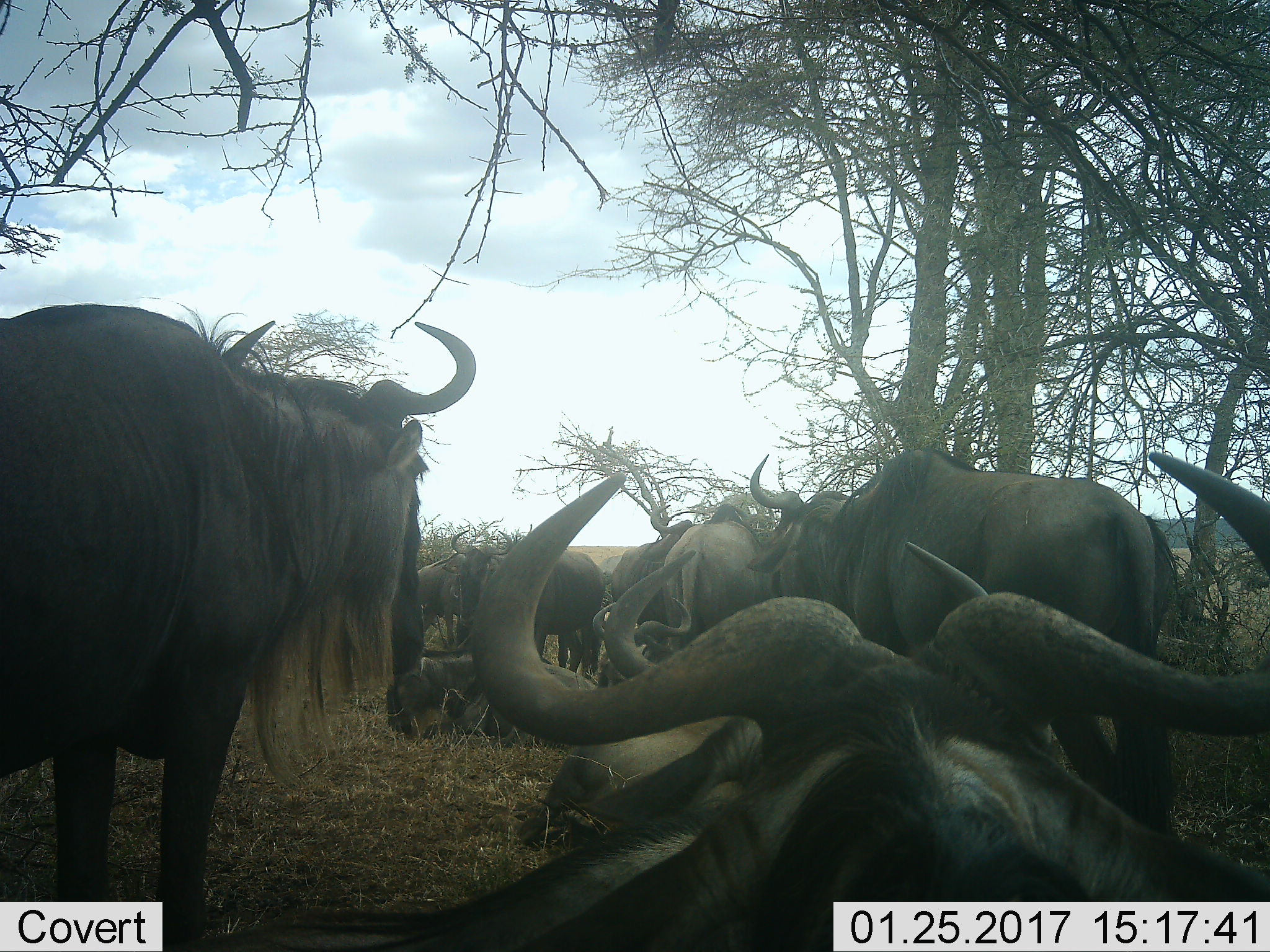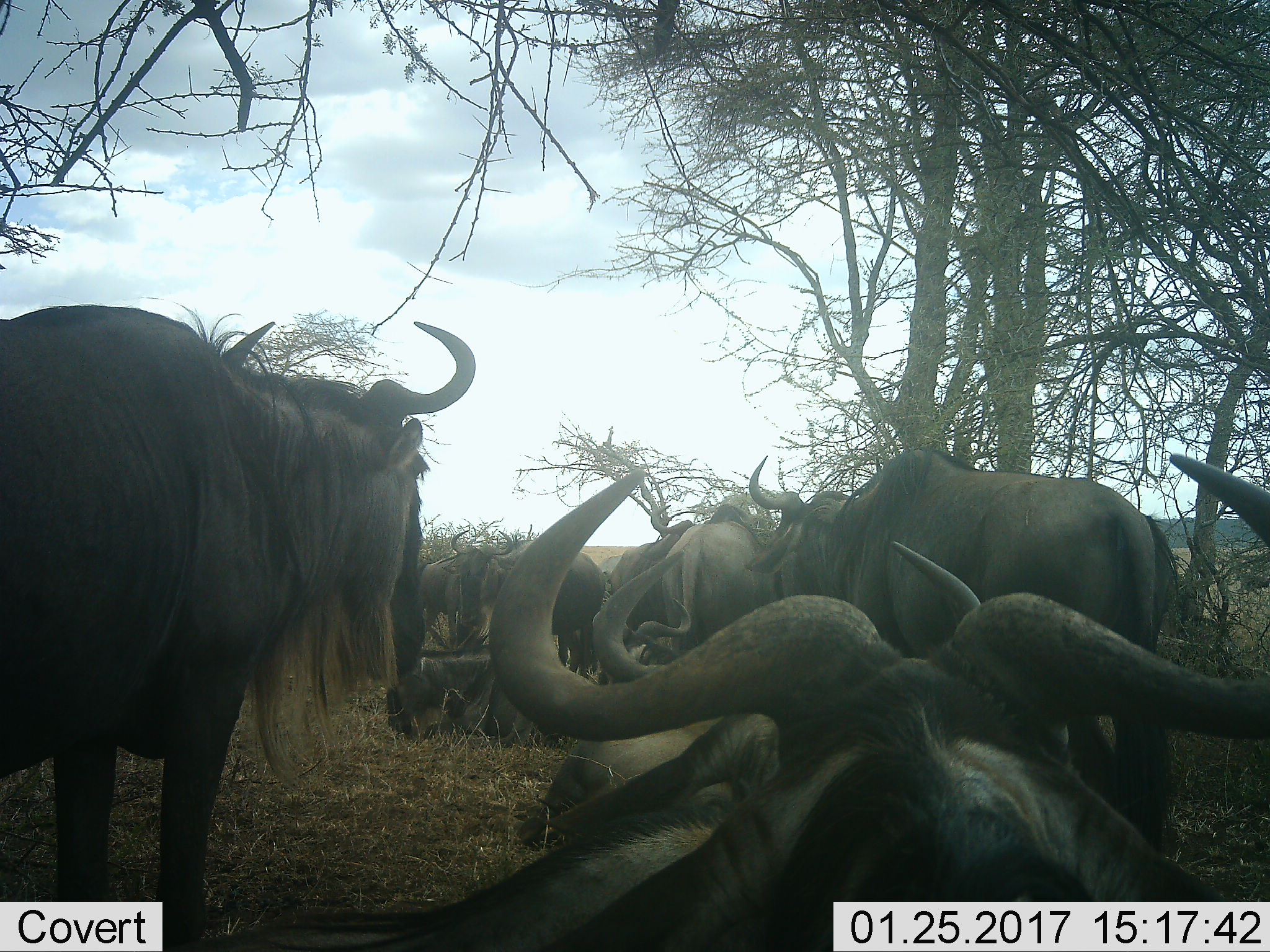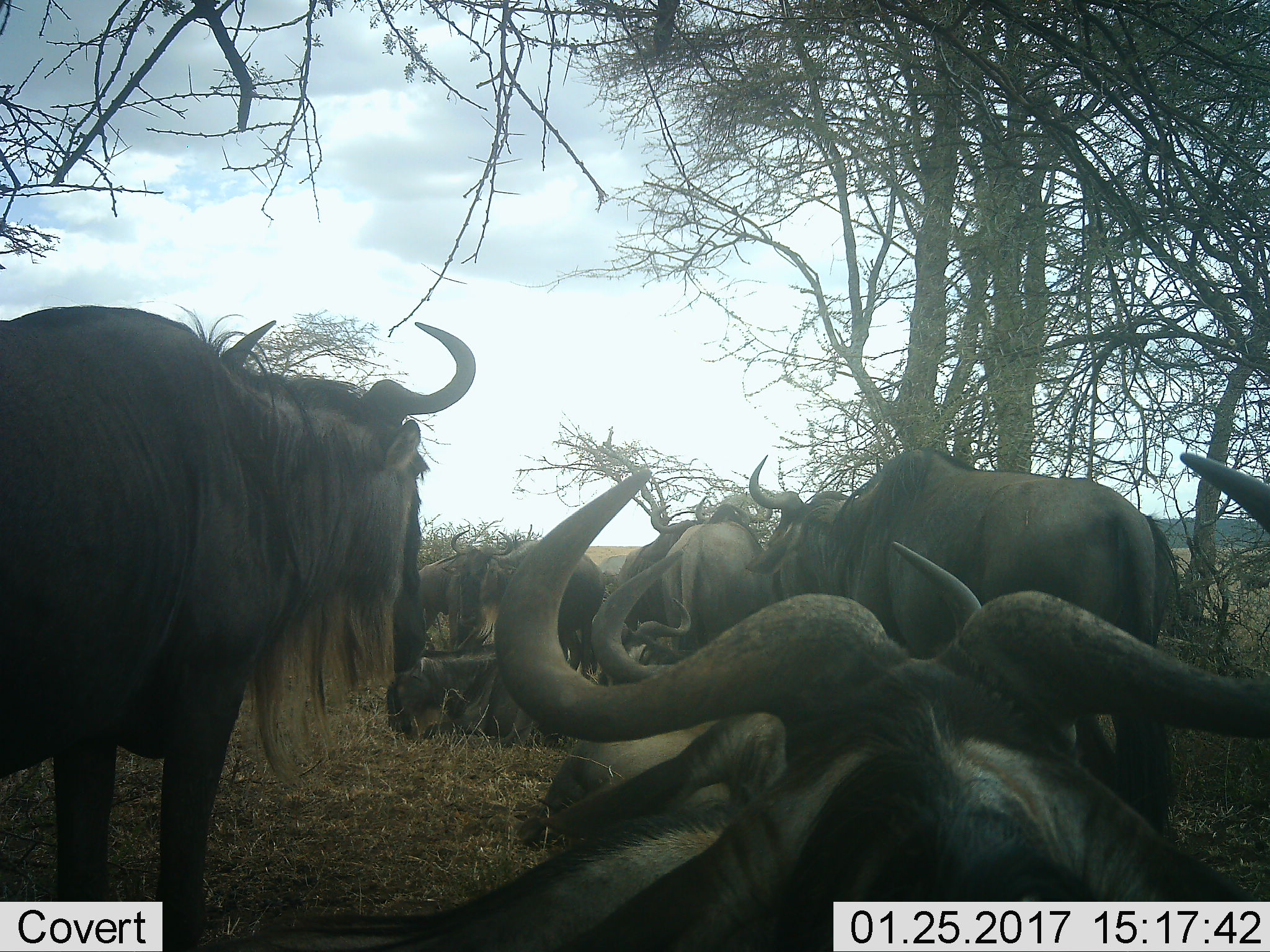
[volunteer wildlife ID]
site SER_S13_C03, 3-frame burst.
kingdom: Animalia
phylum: Chordata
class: Mammalia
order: Artiodactyla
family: Bovidae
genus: Connochaetes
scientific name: Connochaetes taurinus taurinus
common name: blue wildebeest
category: wildebeestblue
Wildebeestblue (blue wildebeest) (Connochaetes taurinus taurinus), count 9. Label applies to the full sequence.